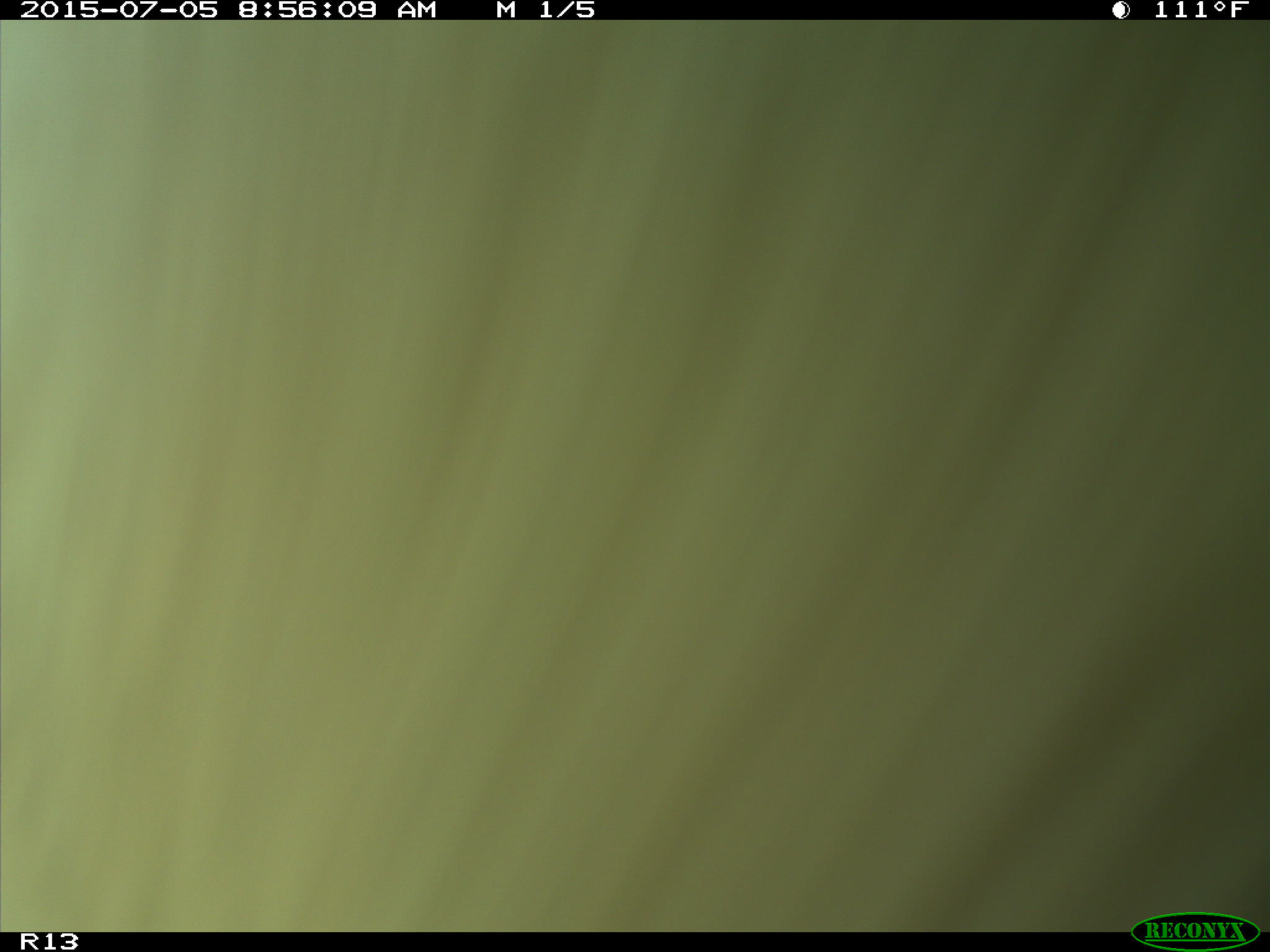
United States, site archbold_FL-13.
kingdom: Animalia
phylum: Chordata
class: Mammalia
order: Artiodactyla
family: Bovidae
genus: Bos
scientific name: Bos taurus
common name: domestic cow